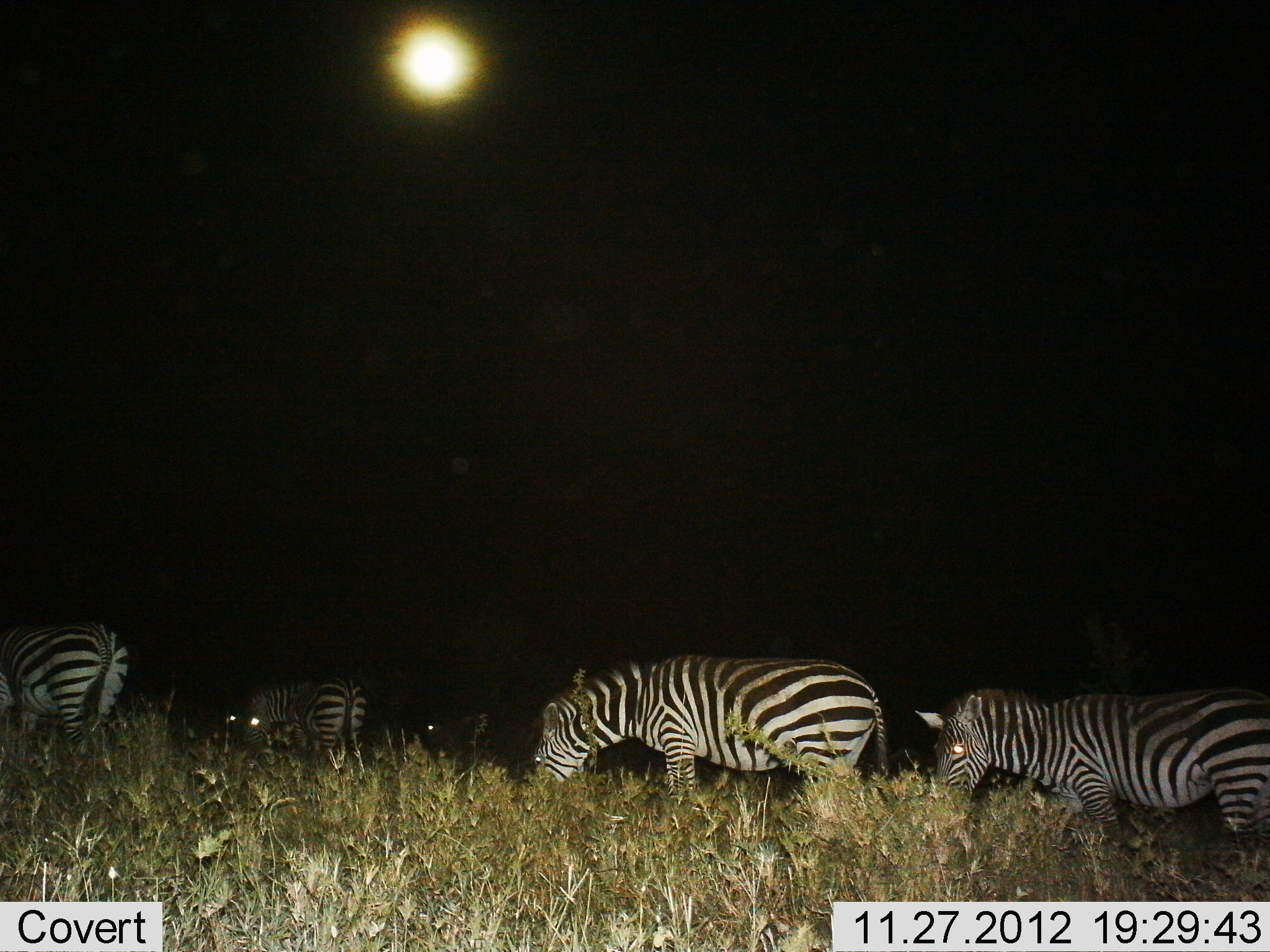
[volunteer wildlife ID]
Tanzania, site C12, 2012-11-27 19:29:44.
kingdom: Animalia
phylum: Chordata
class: Mammalia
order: Perissodactyla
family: Equidae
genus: Equus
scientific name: Equus quagga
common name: plains zebra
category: zebra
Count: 4.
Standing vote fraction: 45%.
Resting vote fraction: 0%.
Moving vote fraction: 18%.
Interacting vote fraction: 0%.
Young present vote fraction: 0%.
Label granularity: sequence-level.